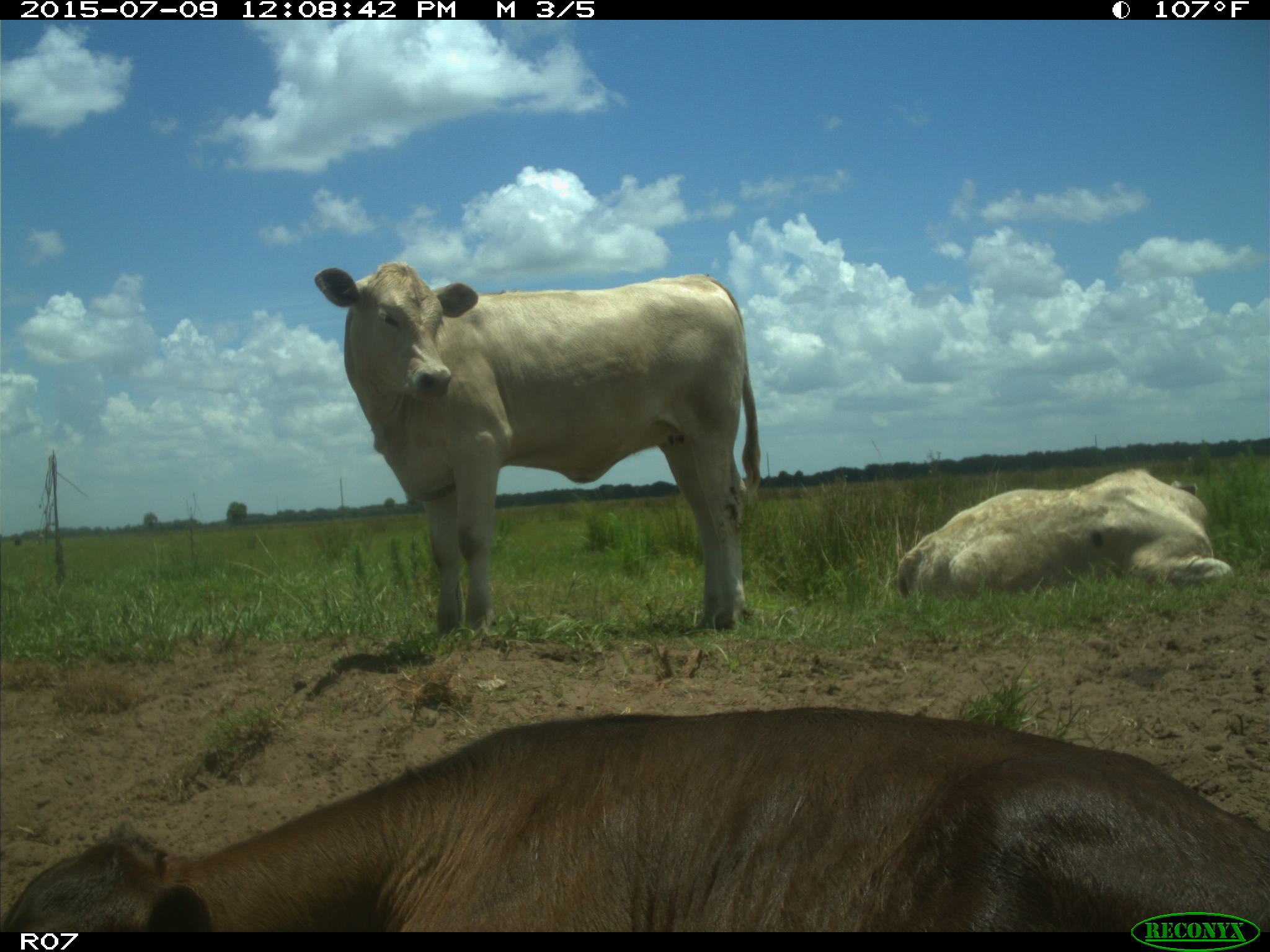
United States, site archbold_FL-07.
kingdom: Animalia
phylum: Chordata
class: Mammalia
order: Artiodactyla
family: Bovidae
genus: Bos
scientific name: Bos taurus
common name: domestic cow